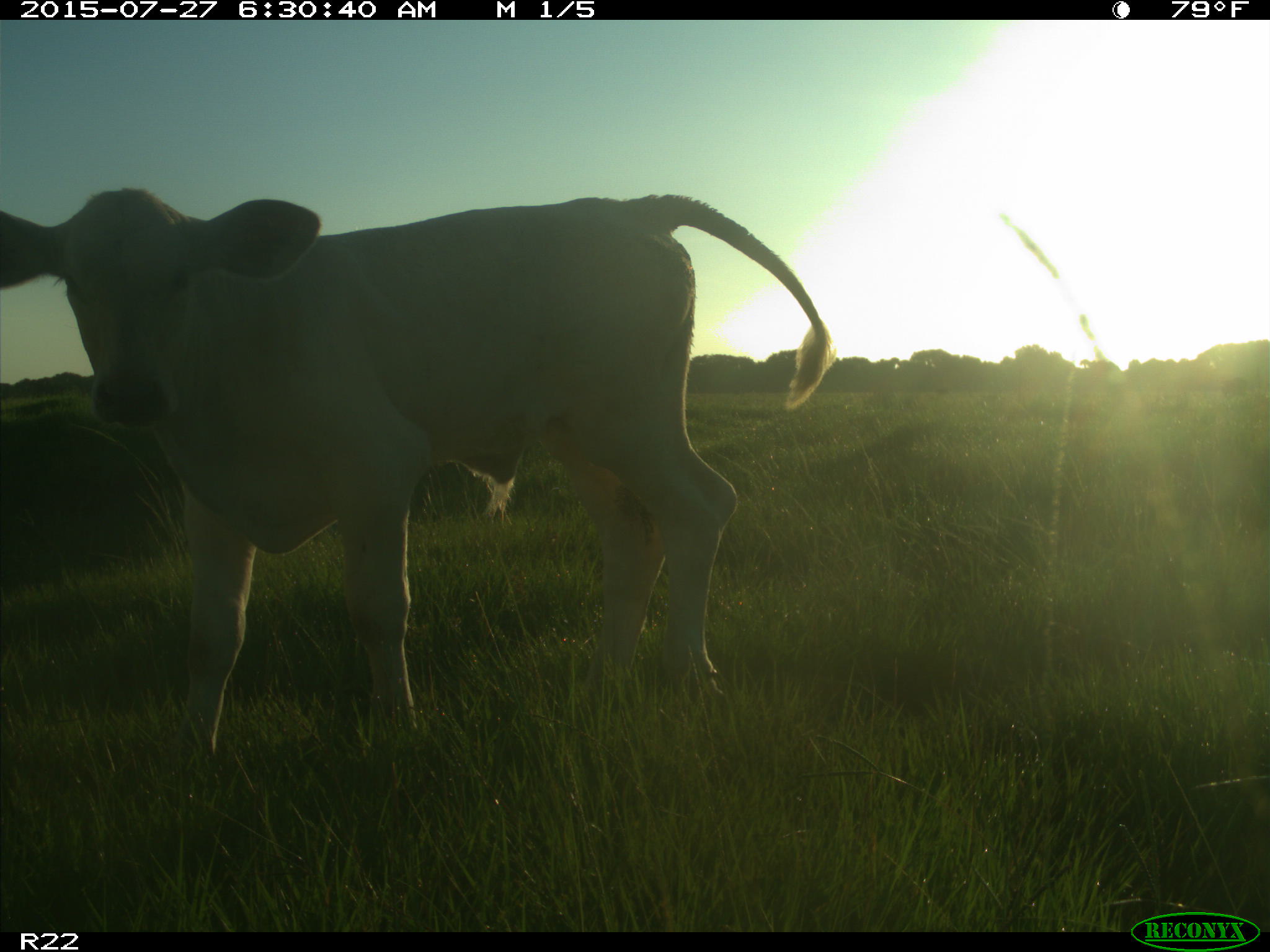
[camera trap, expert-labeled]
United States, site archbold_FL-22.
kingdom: Animalia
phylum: Chordata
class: Mammalia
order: Artiodactyla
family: Bovidae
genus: Bos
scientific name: Bos taurus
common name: domestic cow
Bos taurus (domestic cow).